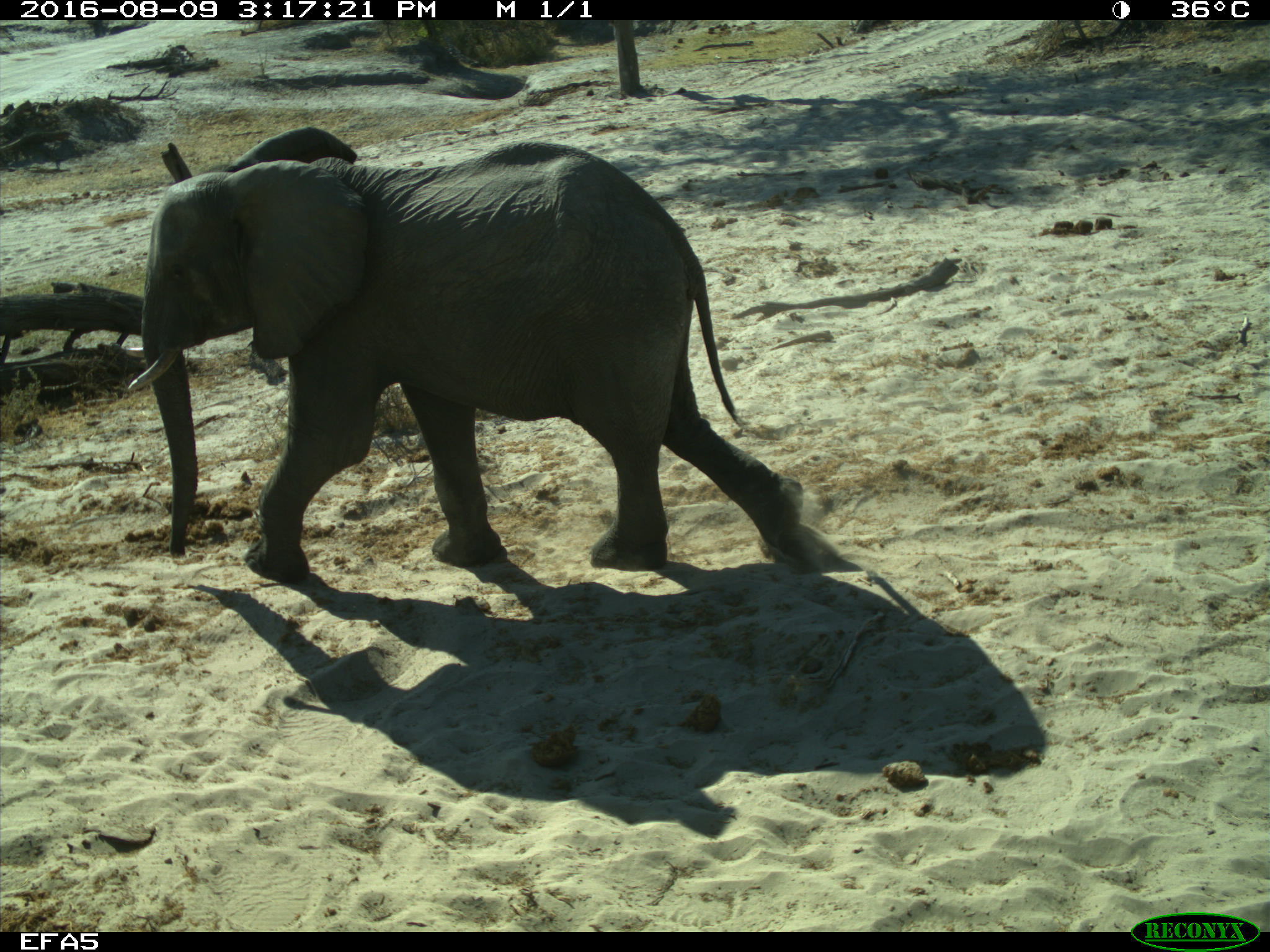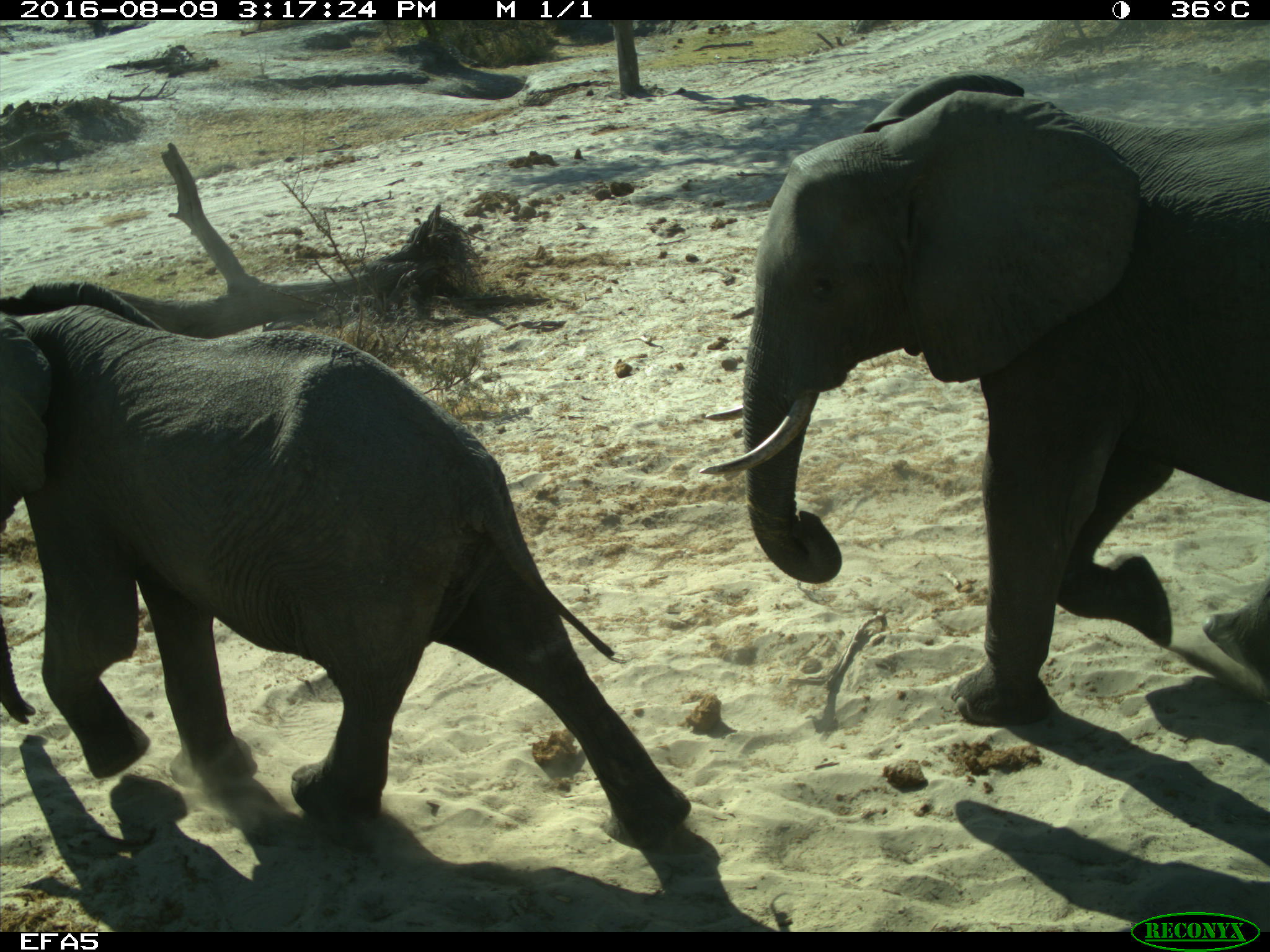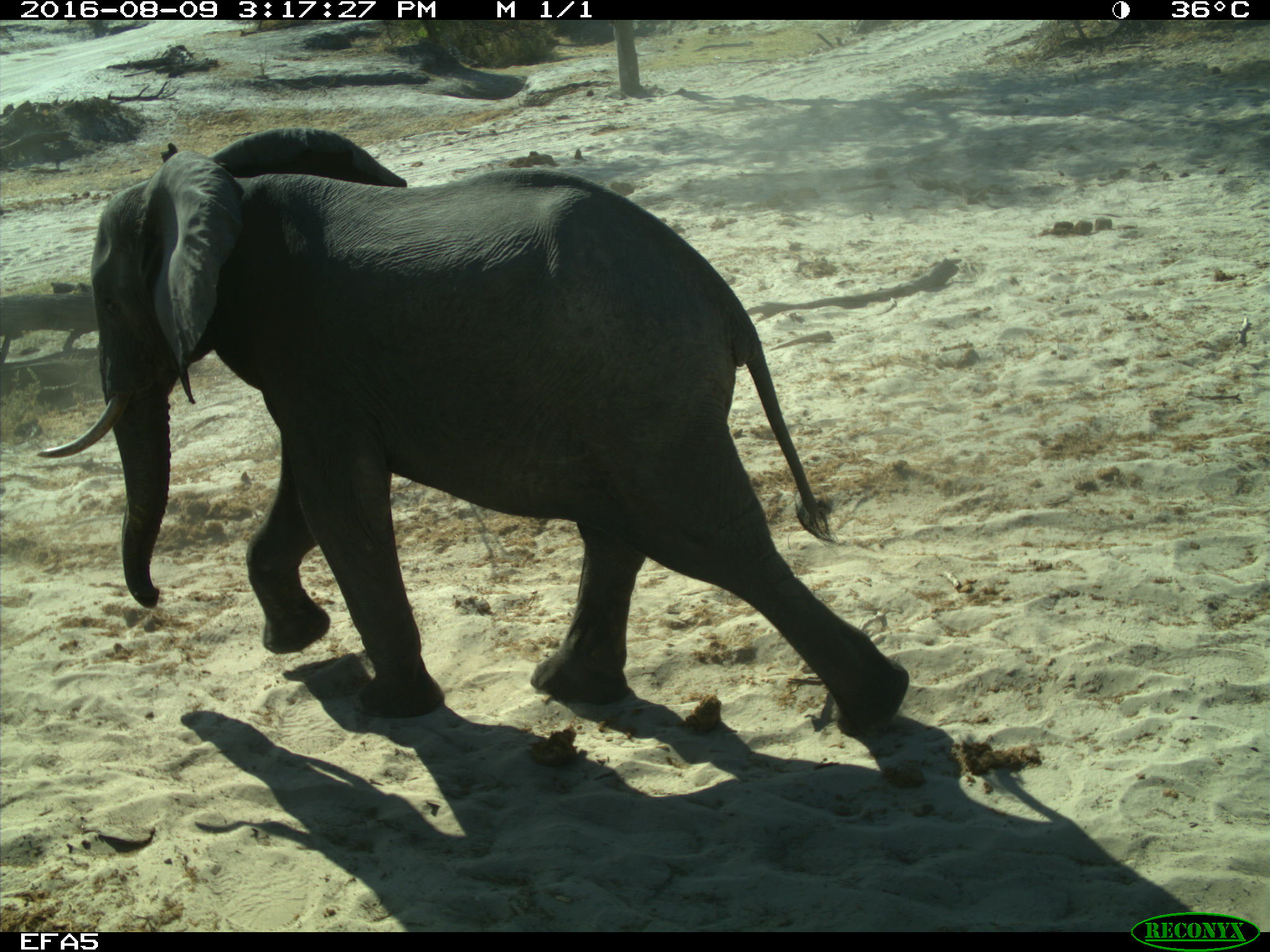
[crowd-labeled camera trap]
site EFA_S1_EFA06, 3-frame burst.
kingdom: Animalia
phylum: Chordata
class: Mammalia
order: Proboscidea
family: Elephantidae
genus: Loxodonta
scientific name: Loxodonta africana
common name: african bush elephant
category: elephant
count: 1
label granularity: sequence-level